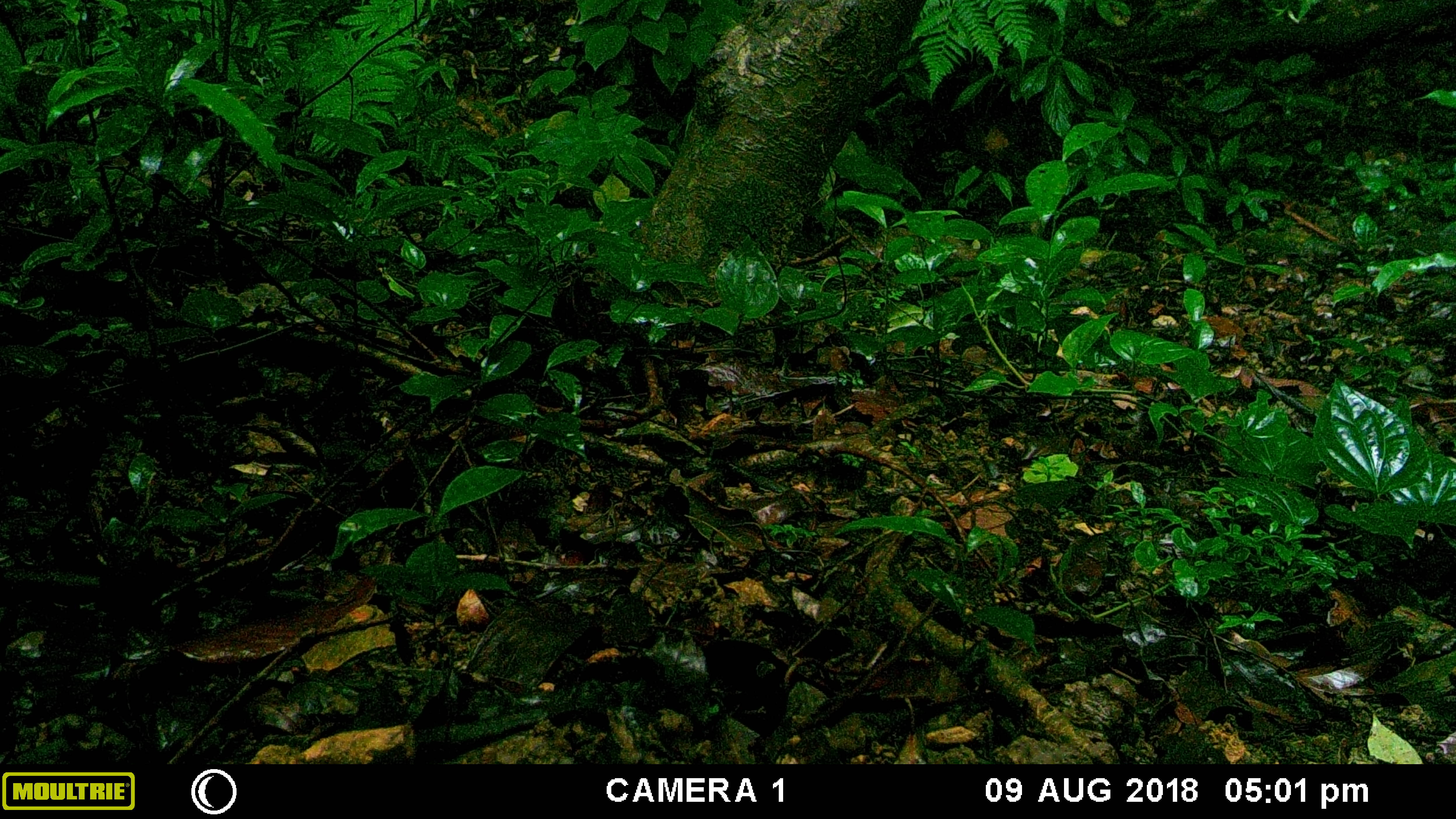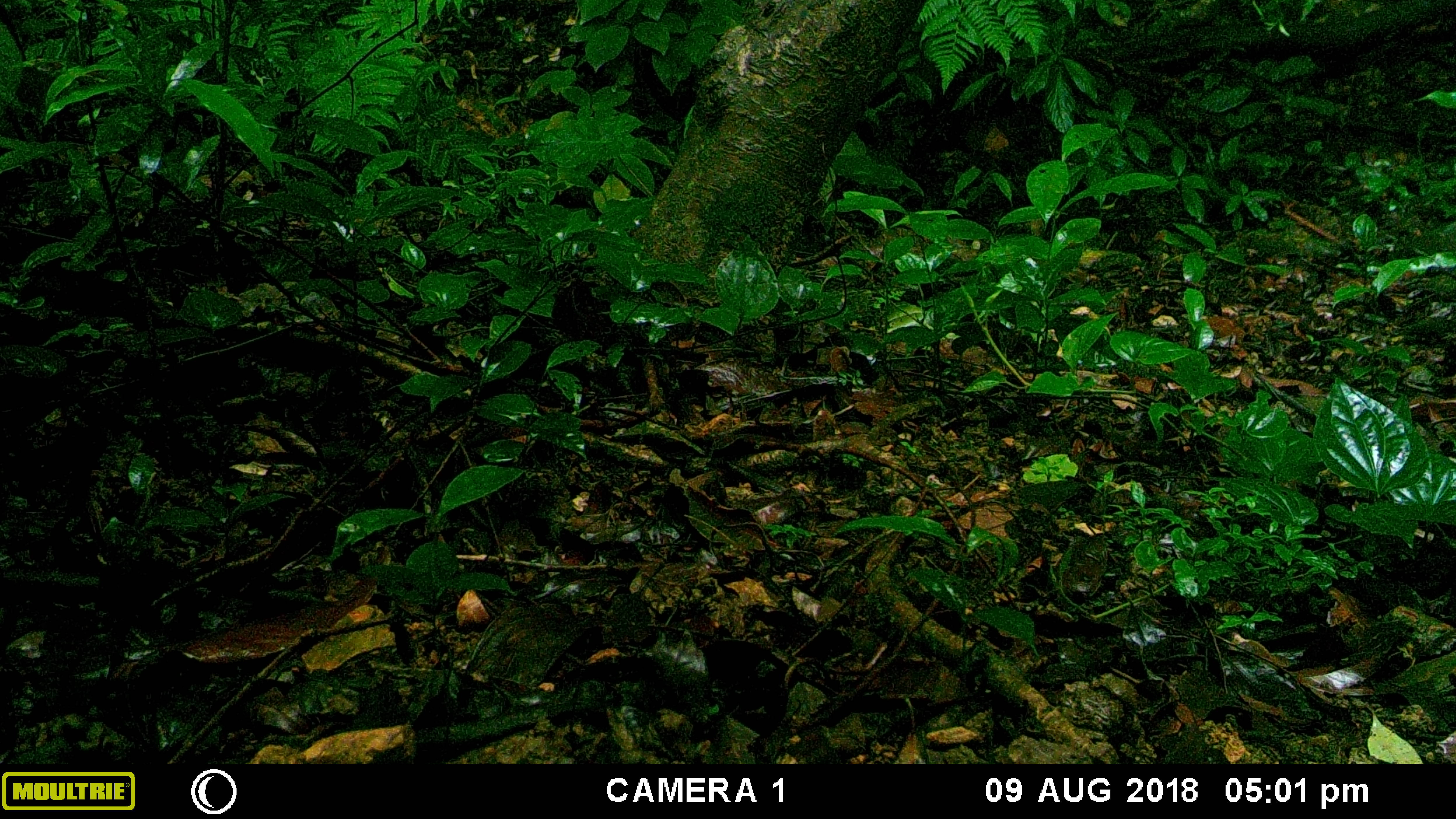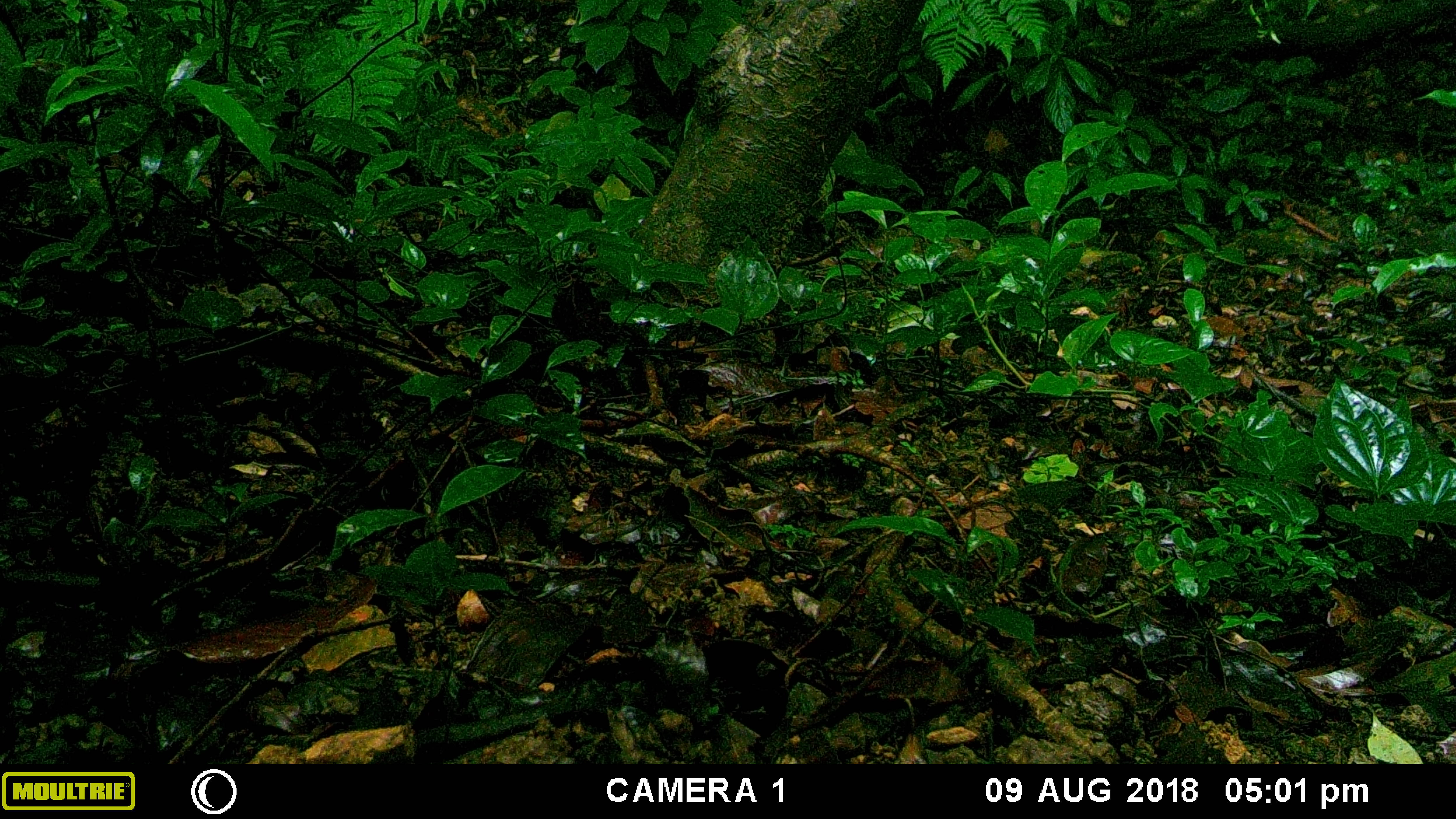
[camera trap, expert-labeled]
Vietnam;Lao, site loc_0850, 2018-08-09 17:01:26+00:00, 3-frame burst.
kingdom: Animalia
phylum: Chordata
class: Aves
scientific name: Aves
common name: bird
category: unidentified bird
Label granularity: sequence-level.